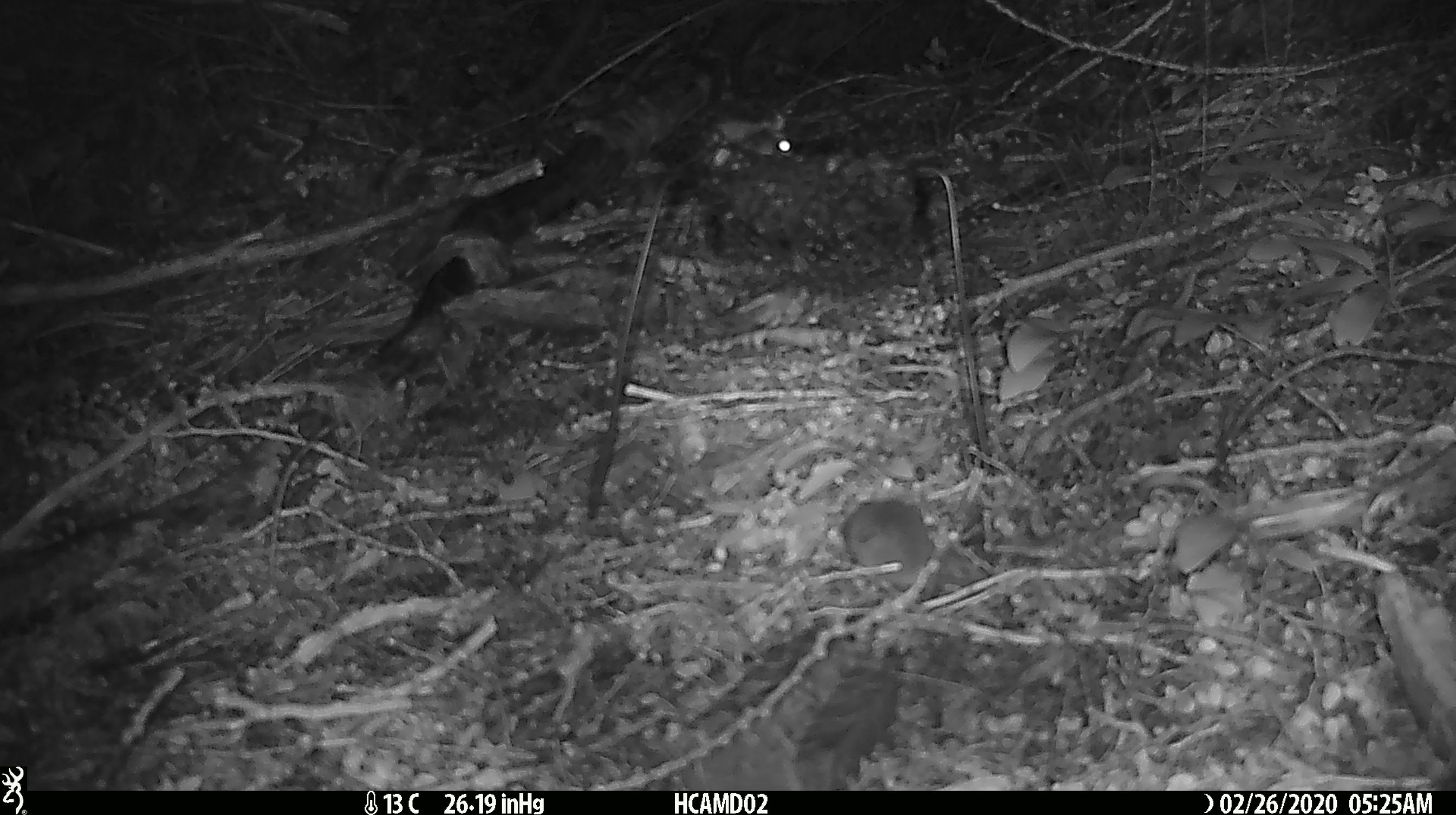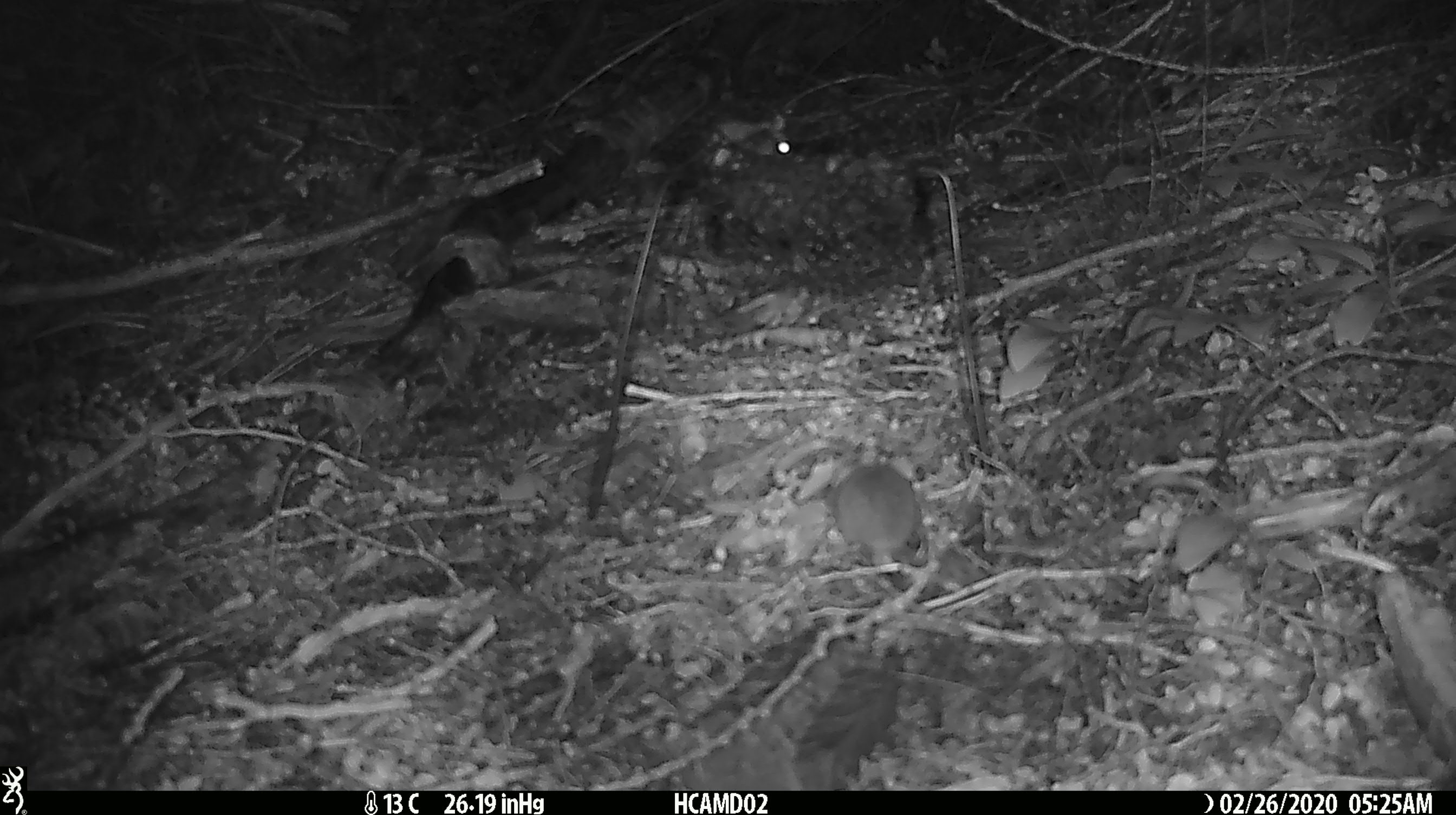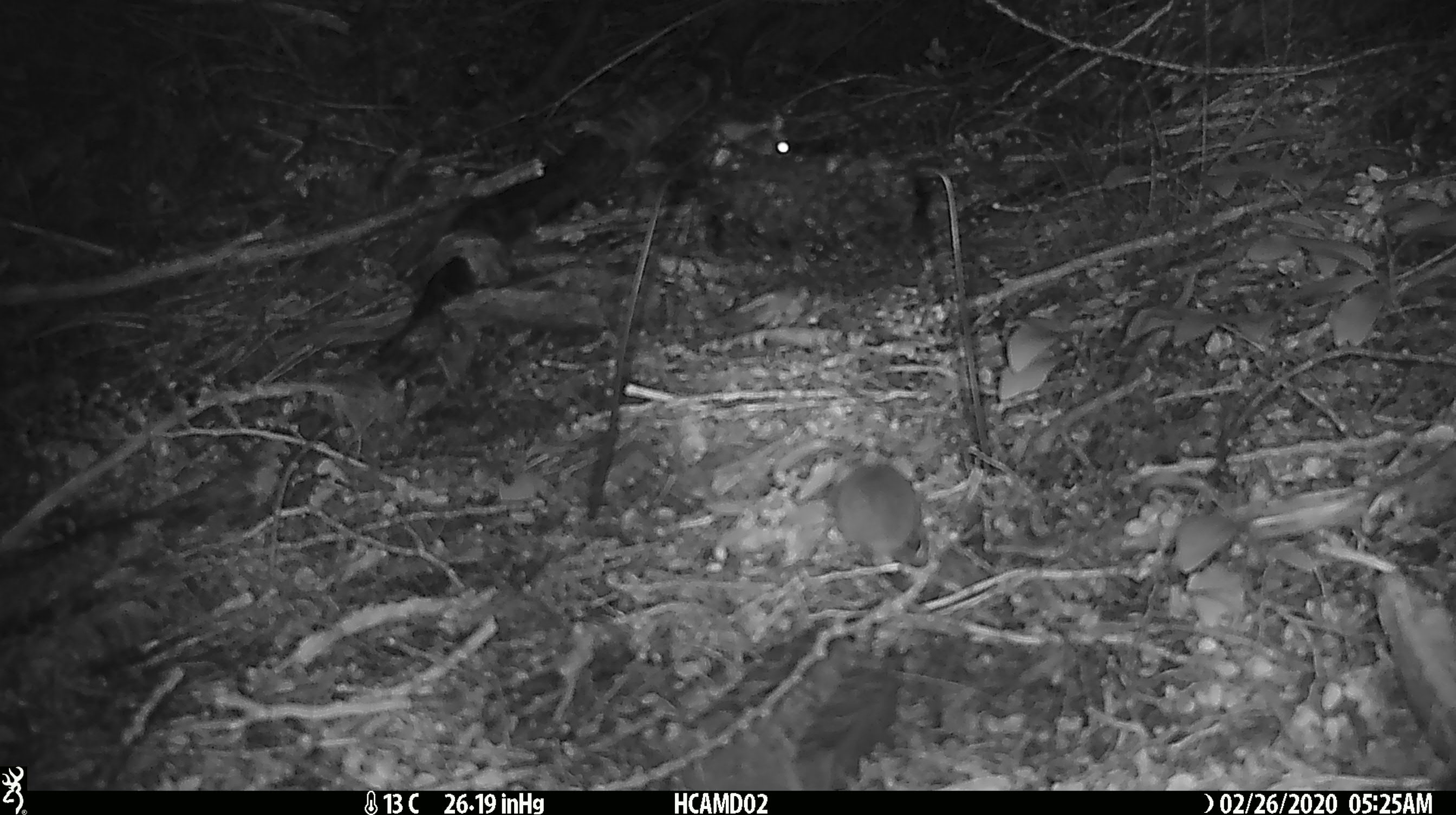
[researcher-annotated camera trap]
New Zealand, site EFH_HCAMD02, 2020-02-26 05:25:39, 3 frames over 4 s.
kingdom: Animalia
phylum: Chordata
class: Mammalia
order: Rodentia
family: Muridae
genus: Mus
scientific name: Mus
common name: mouse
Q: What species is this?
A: Mouse (Mus).